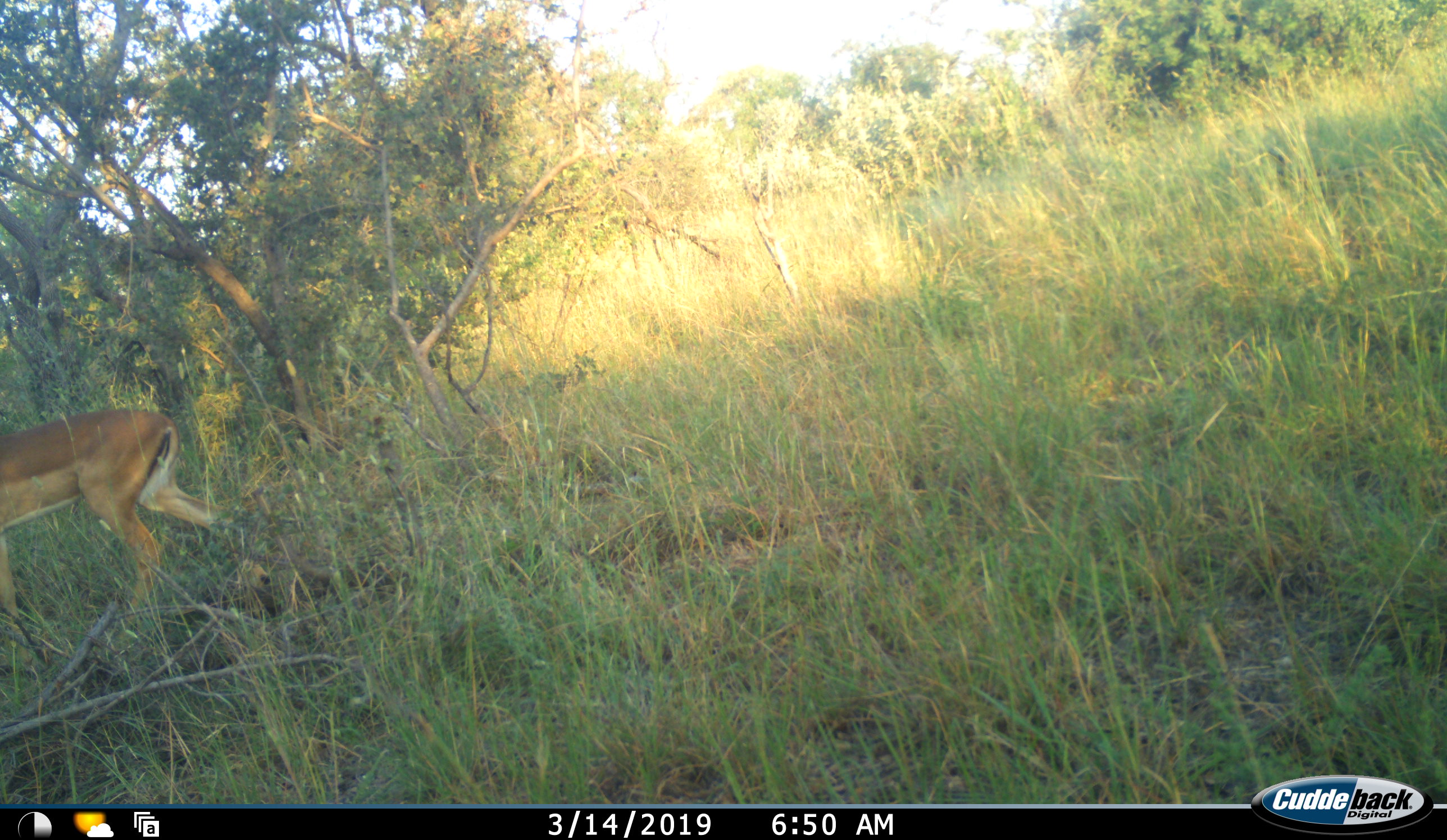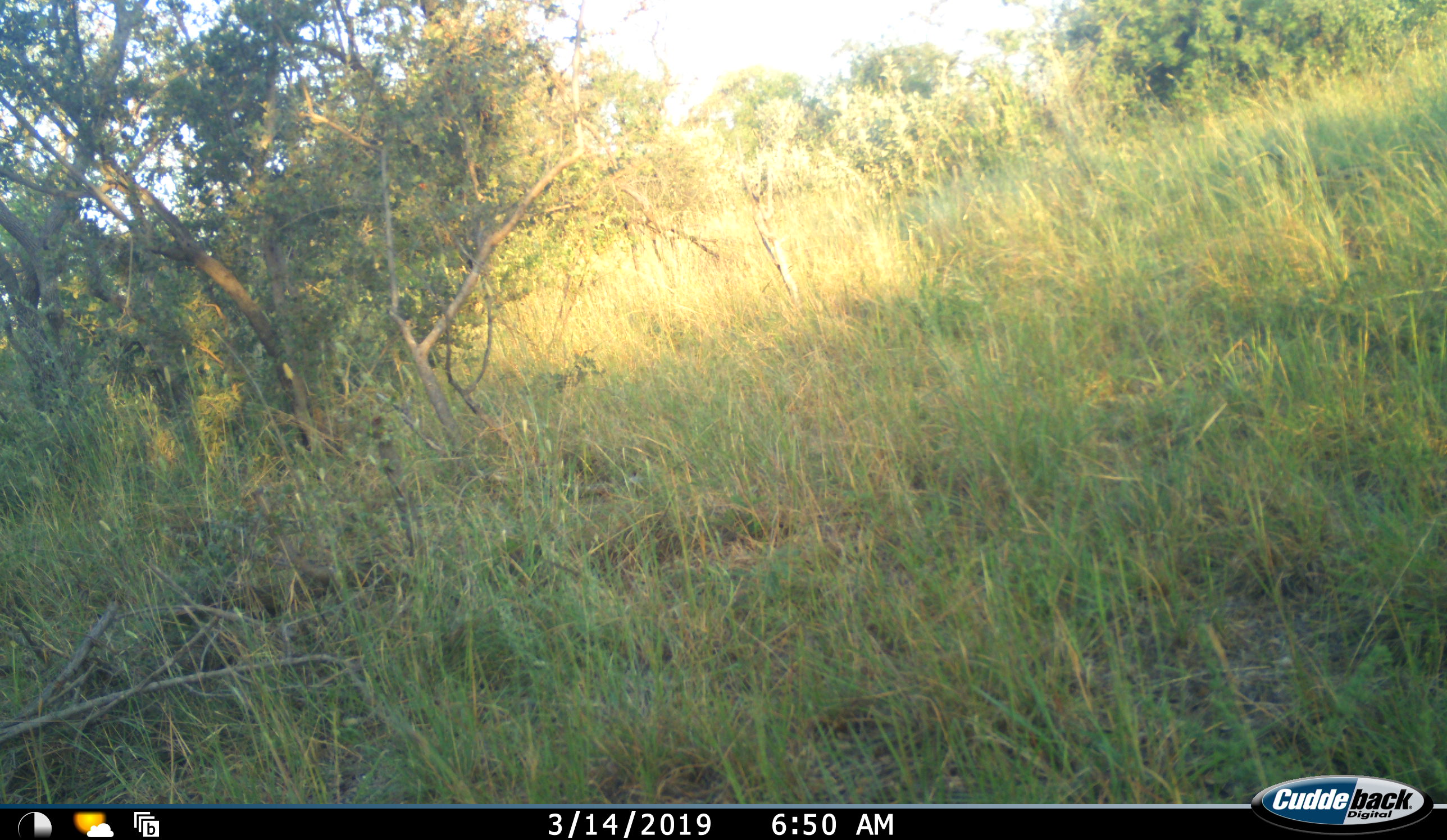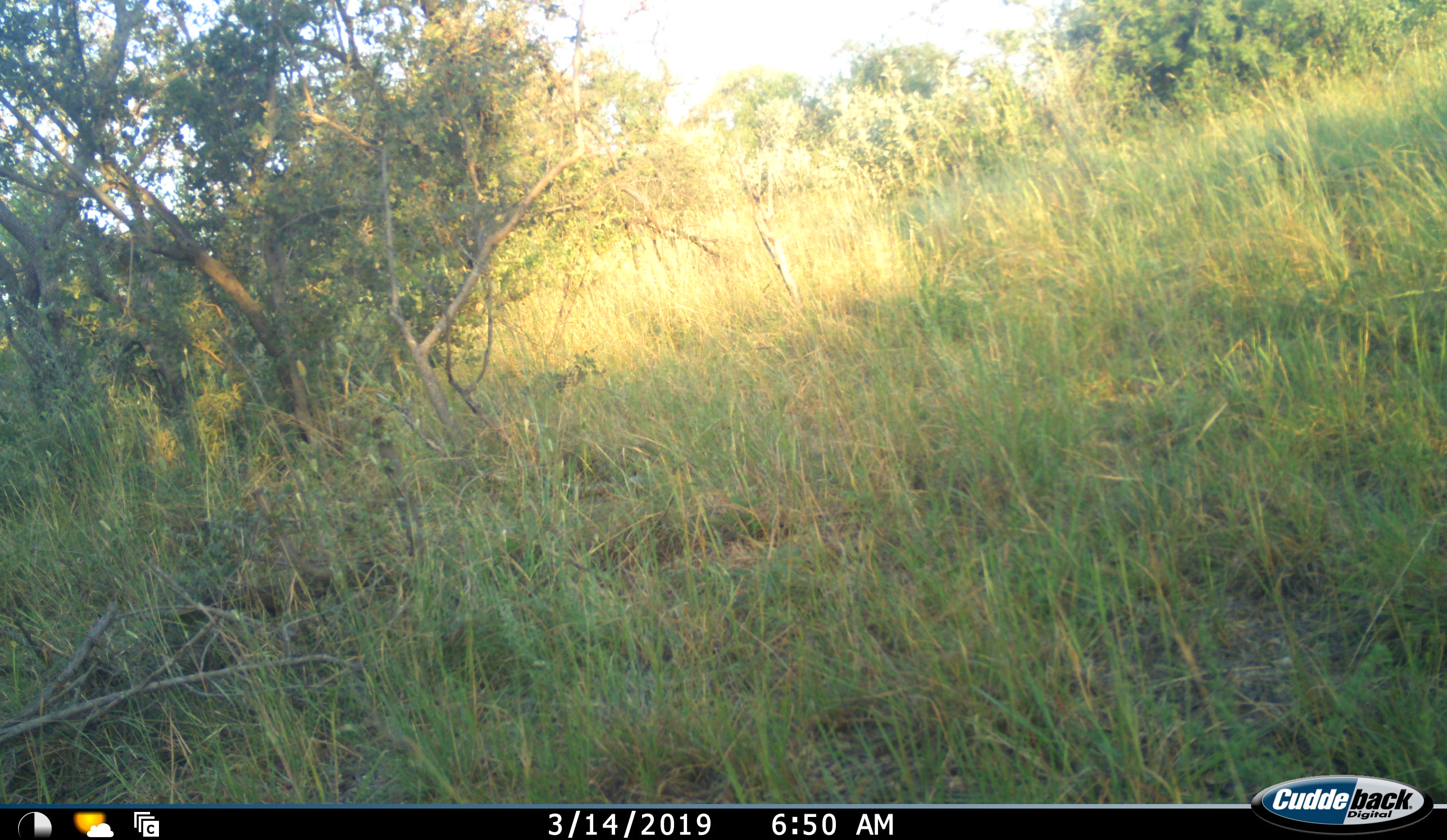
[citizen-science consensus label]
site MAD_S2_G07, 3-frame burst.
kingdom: Animalia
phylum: Chordata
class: Mammalia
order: Artiodactyla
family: Bovidae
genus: Aepyceros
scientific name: Aepyceros melampus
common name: impala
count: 1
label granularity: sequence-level